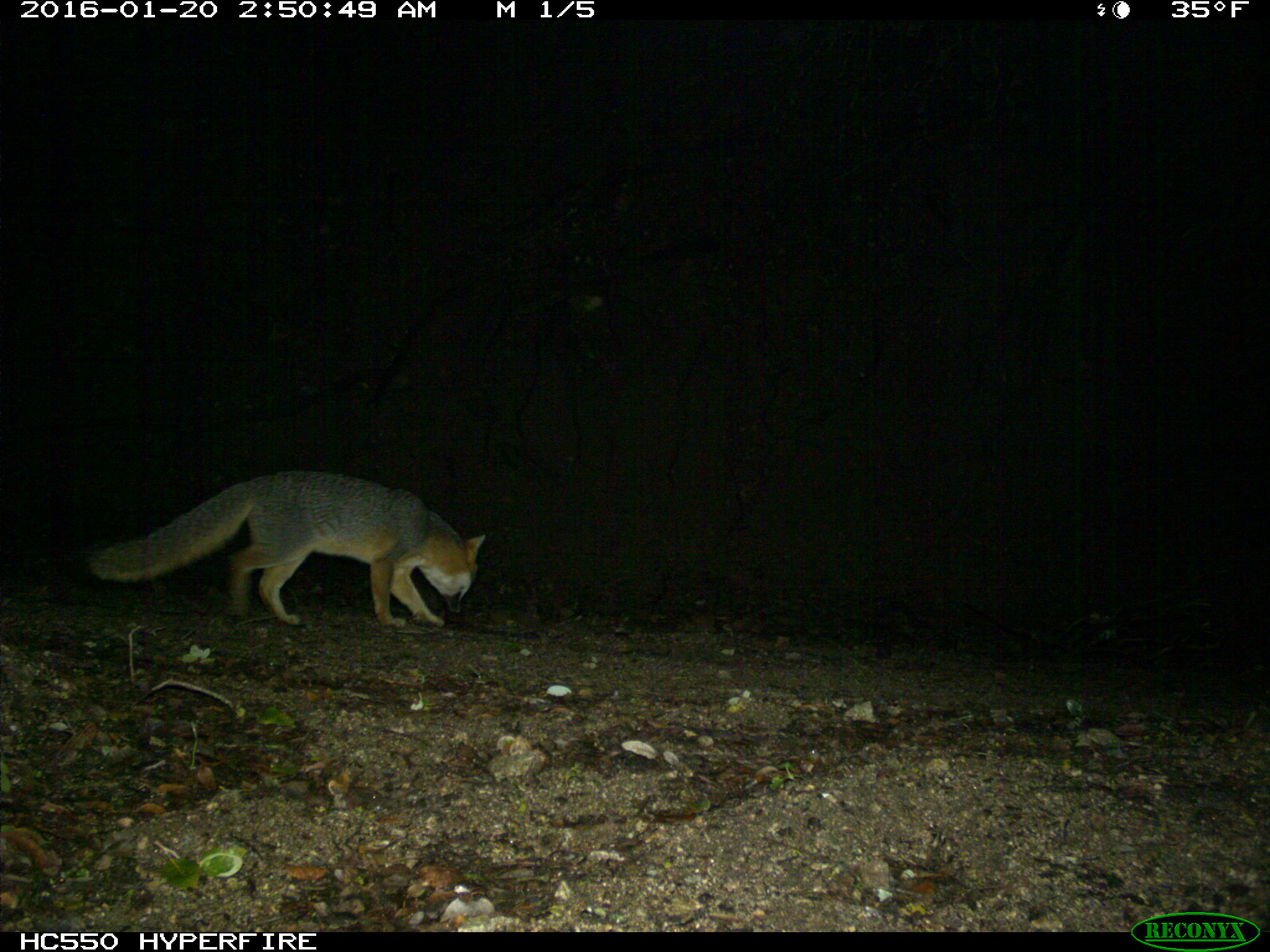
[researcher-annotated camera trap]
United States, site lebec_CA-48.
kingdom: Animalia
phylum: Chordata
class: Mammalia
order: Carnivora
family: Canidae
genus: Urocyon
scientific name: Urocyon cinereoargenteus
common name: gray fox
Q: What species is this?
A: Urocyon cinereoargenteus (gray fox).